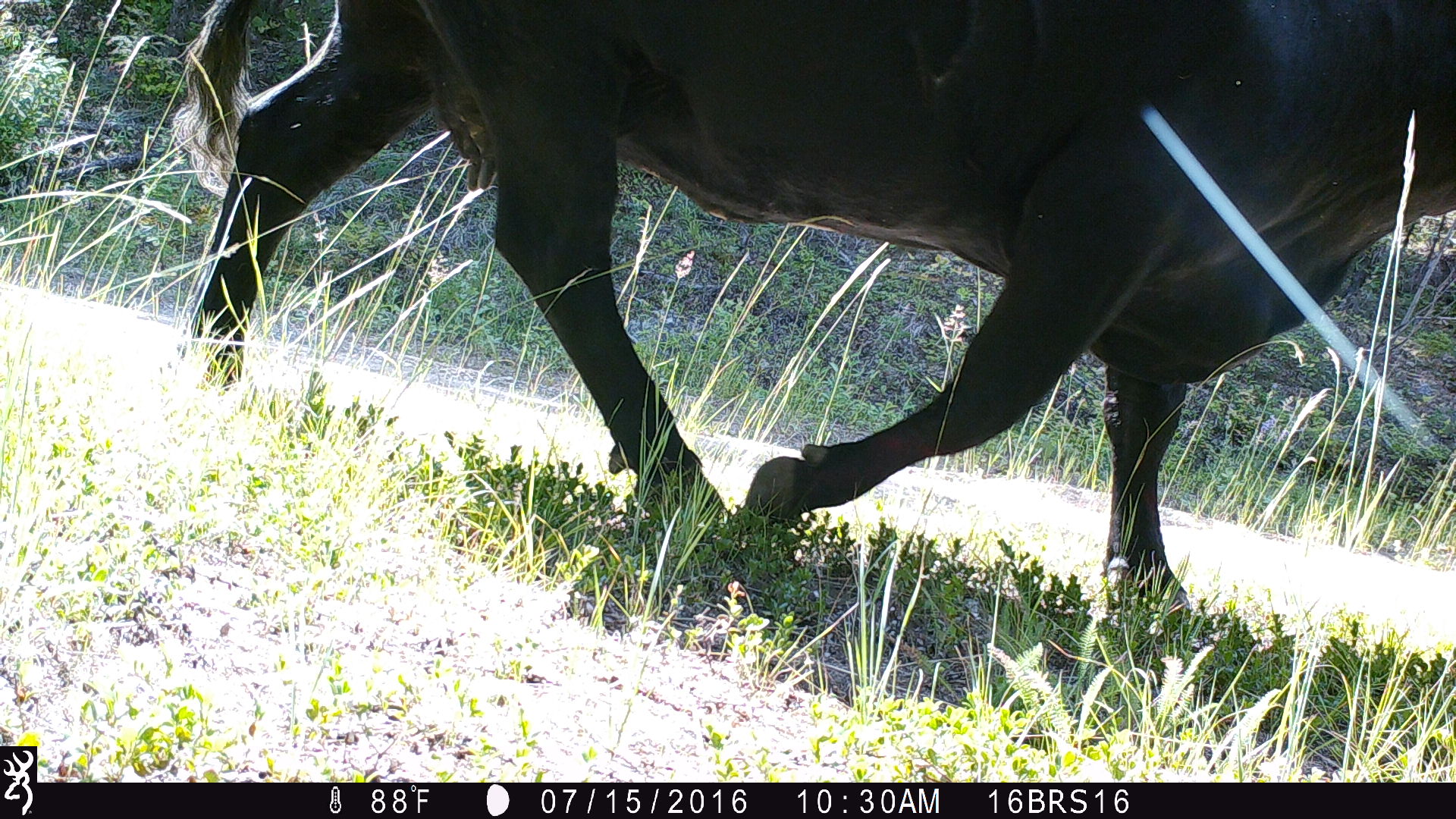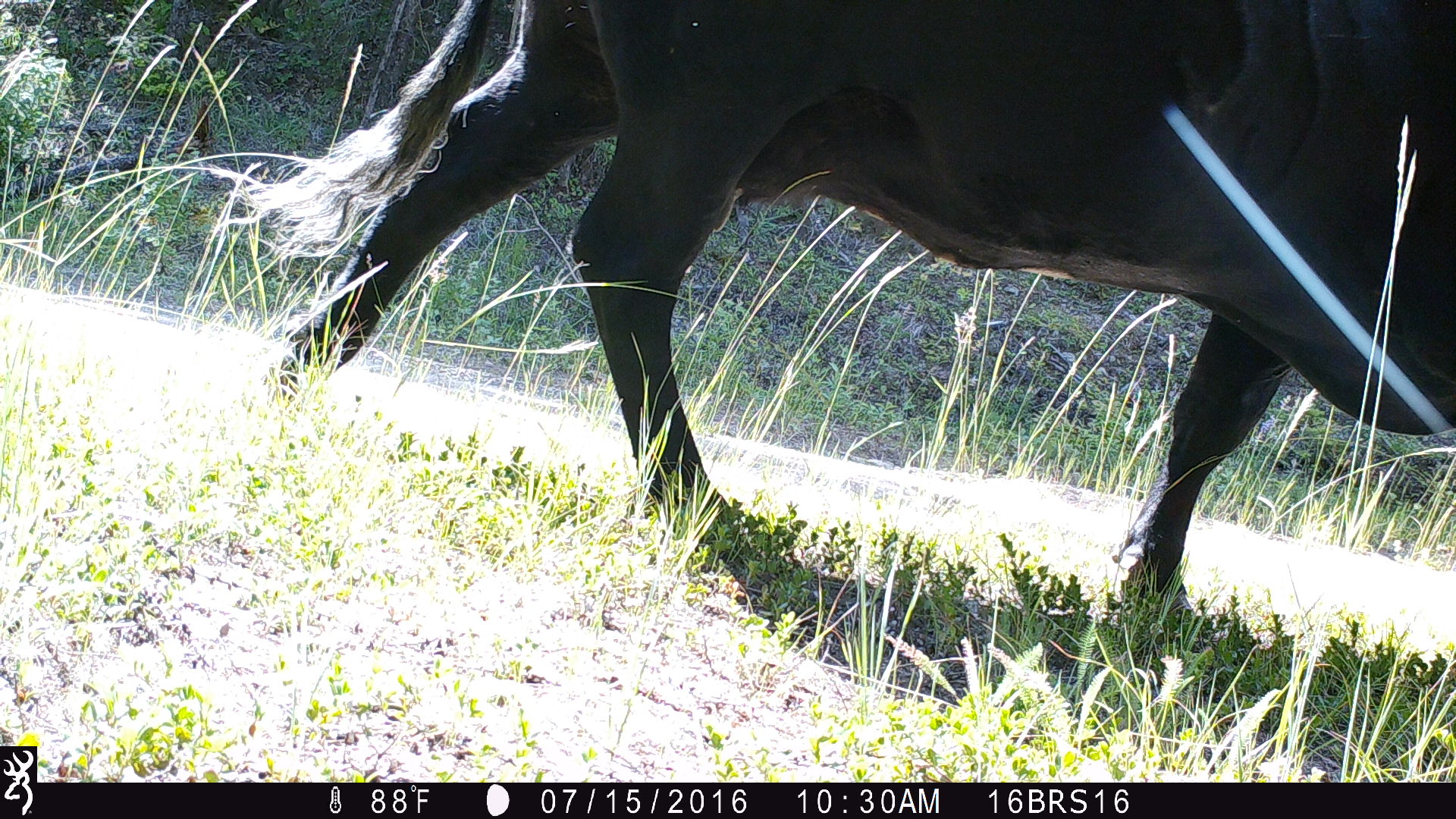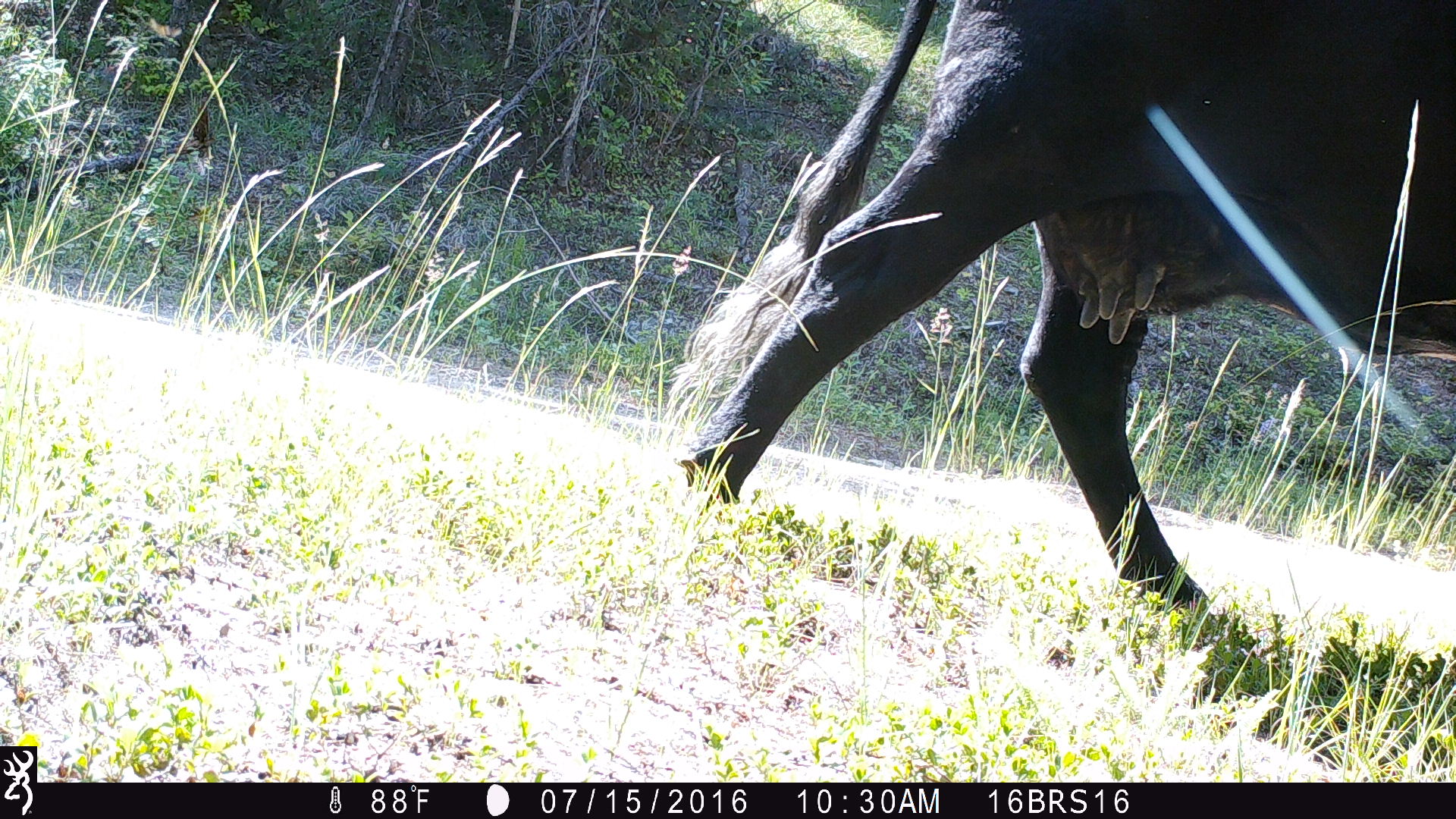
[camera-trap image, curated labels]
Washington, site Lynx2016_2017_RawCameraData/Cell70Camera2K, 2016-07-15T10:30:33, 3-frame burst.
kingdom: Animalia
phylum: Chordata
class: Mammalia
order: Artiodactyla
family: Bovidae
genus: Bos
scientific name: Bos taurus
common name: domestic cattle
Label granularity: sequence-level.